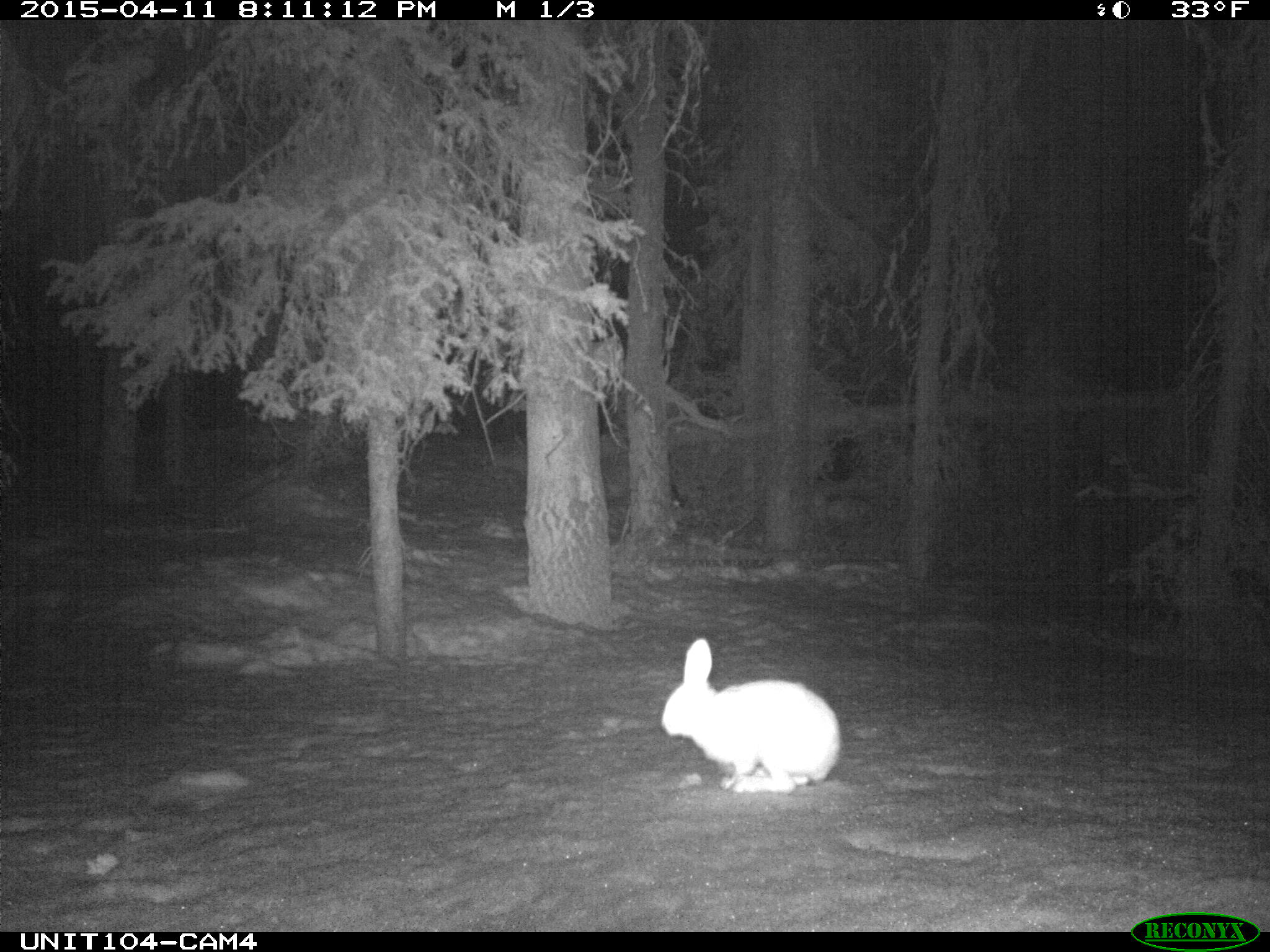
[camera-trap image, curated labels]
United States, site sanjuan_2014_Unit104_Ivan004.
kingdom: Animalia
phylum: Chordata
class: Mammalia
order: Lagomorpha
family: Leporidae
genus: Lepus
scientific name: Lepus americanus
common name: snowshoe hare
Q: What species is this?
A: Lepus americanus (snowshoe hare).